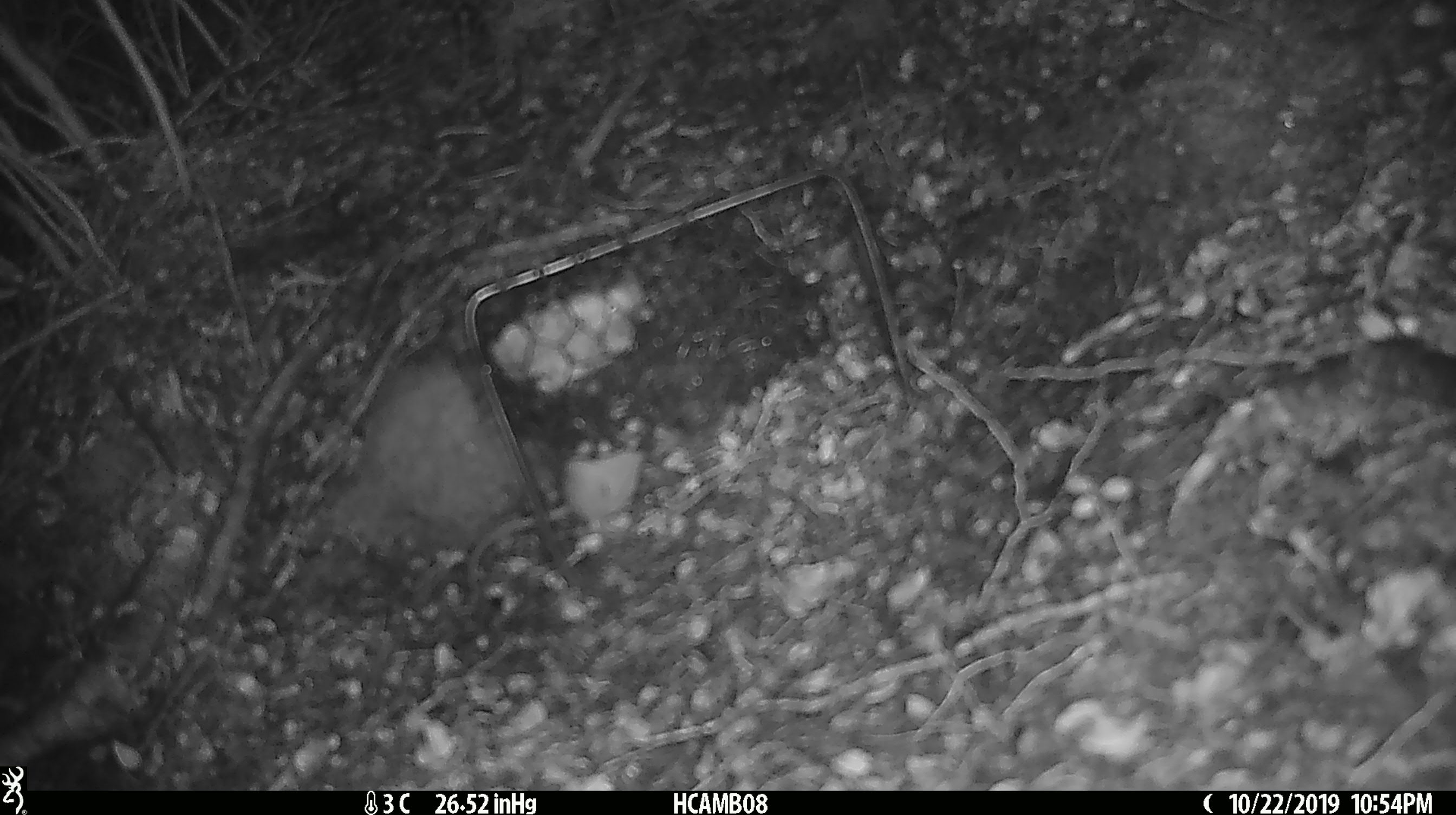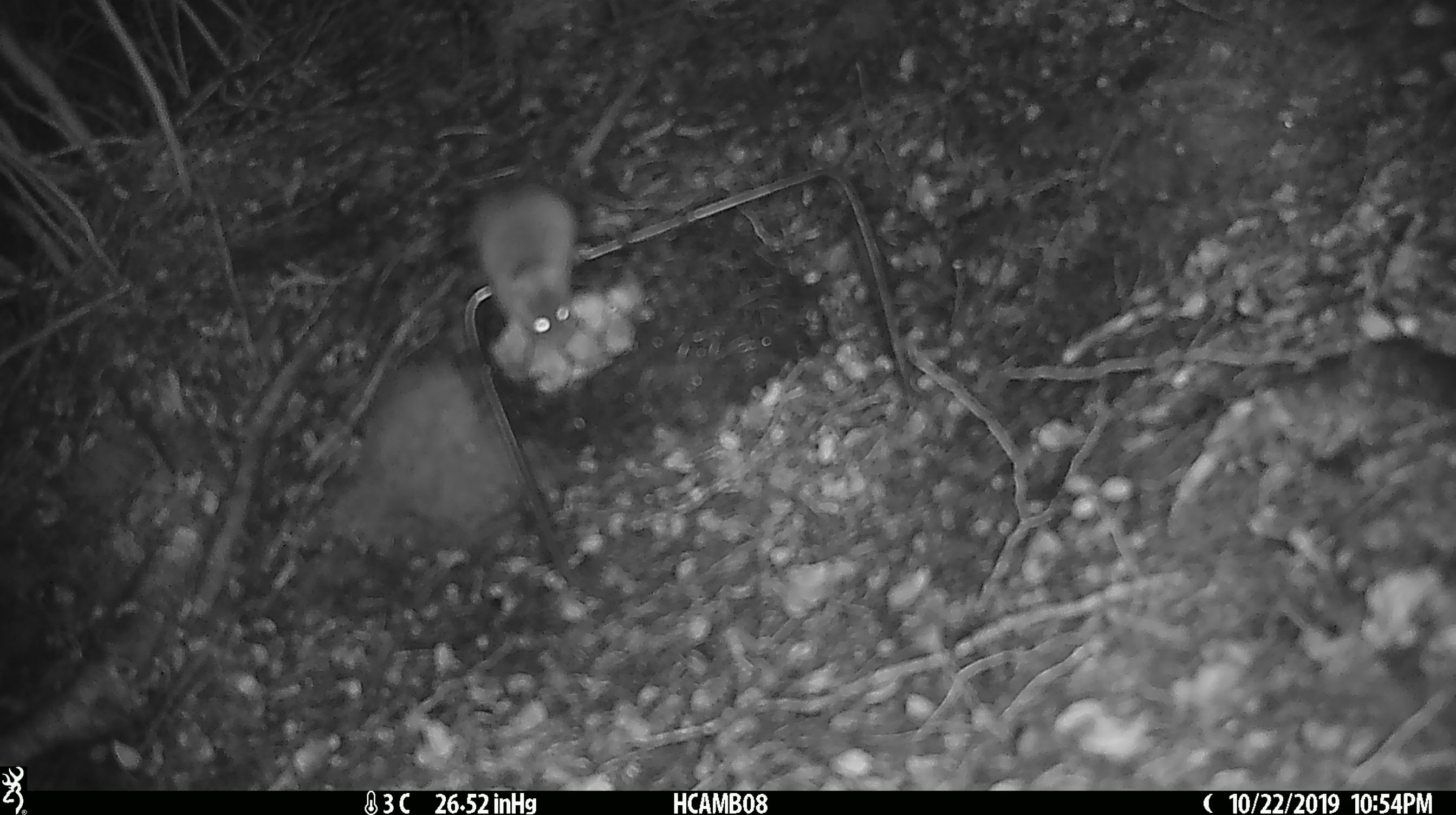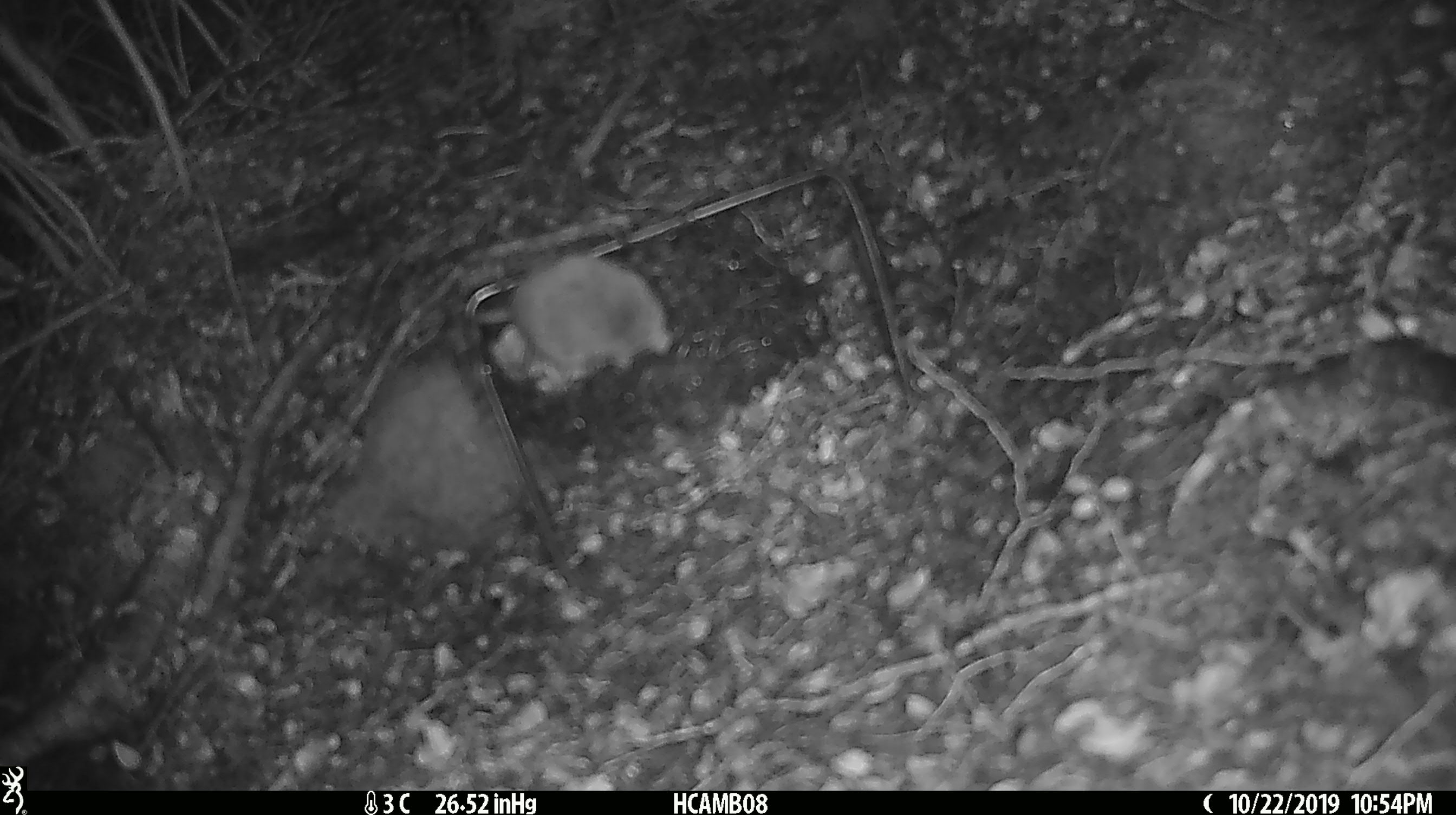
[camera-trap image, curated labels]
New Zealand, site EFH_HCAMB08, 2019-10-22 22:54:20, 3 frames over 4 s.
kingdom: Animalia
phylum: Chordata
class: Mammalia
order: Rodentia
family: Muridae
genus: Mus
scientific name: Mus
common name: mouse